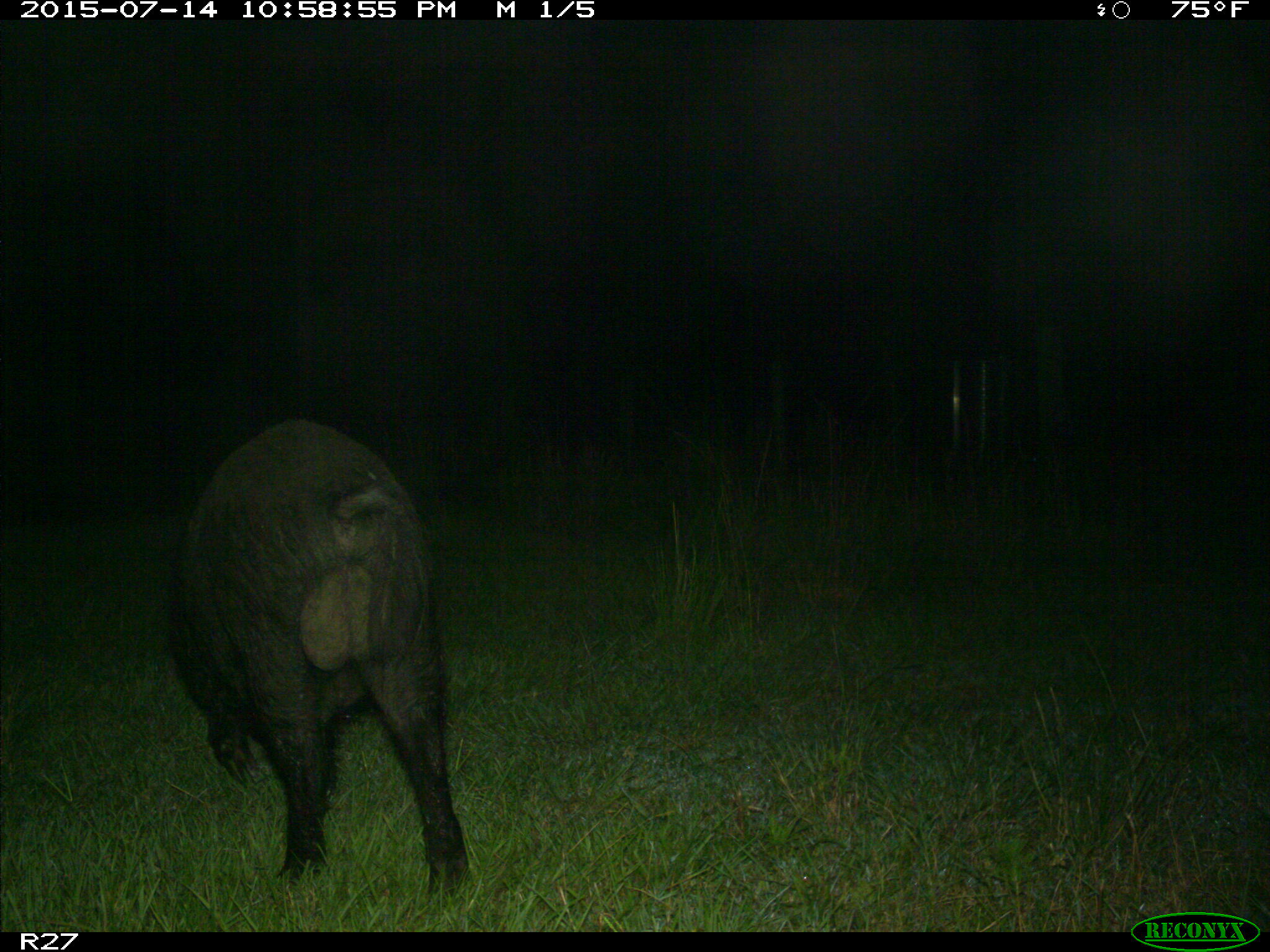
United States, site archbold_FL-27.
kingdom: Animalia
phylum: Chordata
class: Mammalia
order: Artiodactyla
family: Suidae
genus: Sus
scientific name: Sus scrofa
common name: wild boar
Sus scrofa (wild boar).